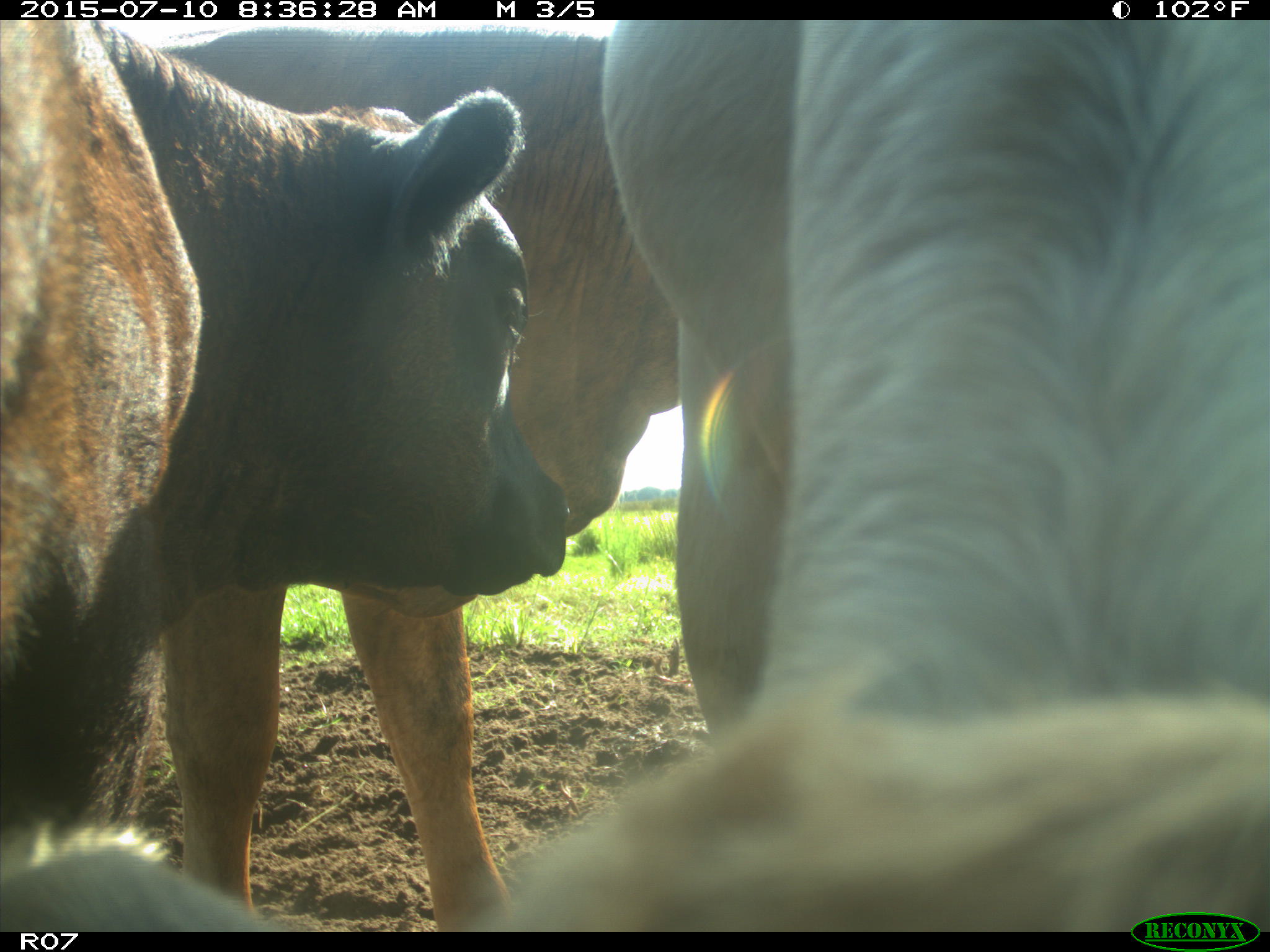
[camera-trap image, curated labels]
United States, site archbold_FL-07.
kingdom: Animalia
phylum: Chordata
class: Mammalia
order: Artiodactyla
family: Bovidae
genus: Bos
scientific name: Bos taurus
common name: domestic cow